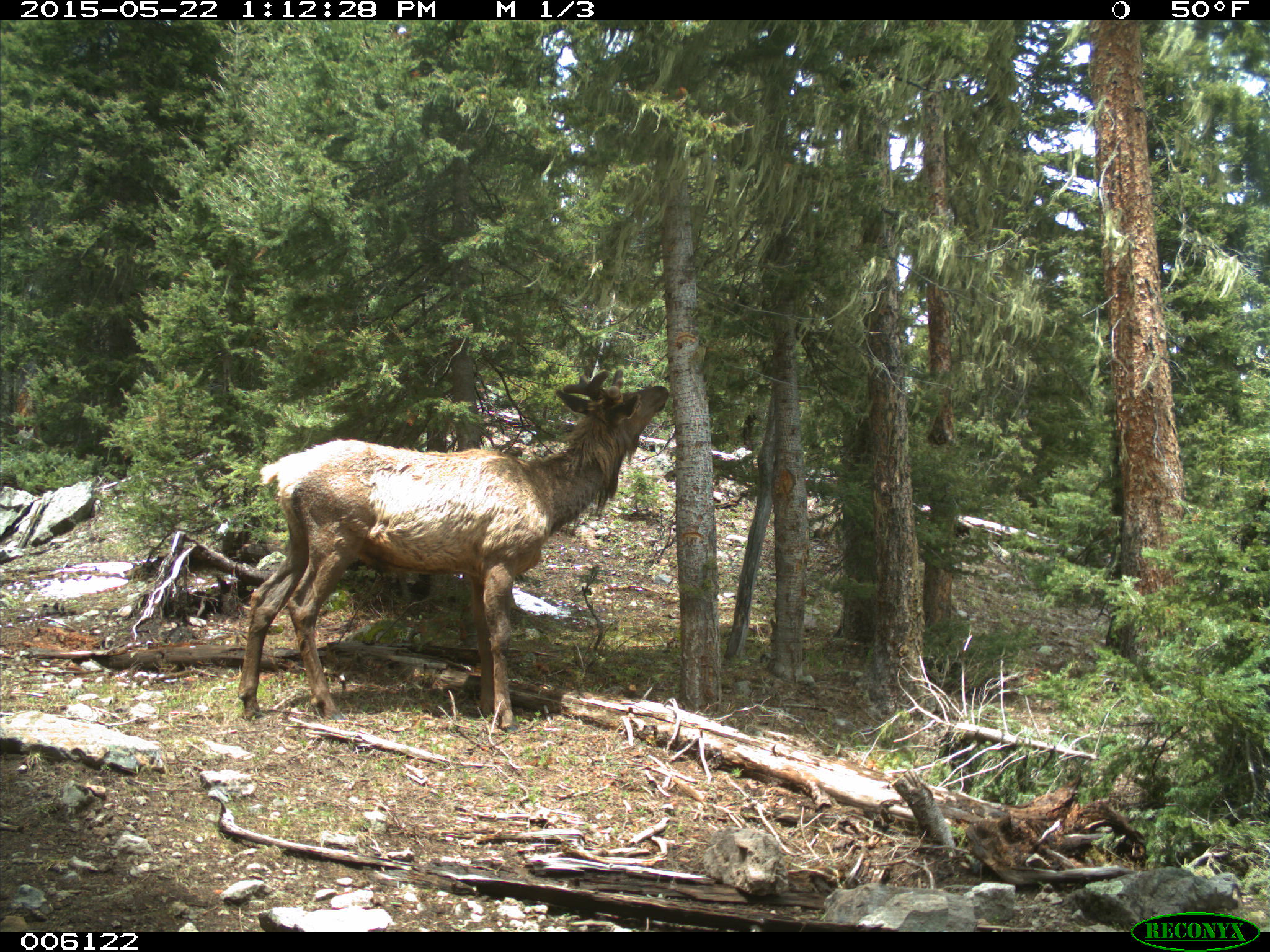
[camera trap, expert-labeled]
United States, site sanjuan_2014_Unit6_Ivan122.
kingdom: Animalia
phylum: Chordata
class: Mammalia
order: Artiodactyla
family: Cervidae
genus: Cervus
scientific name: Cervus elaphus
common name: red deer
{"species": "Cervus elaphus (red deer)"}